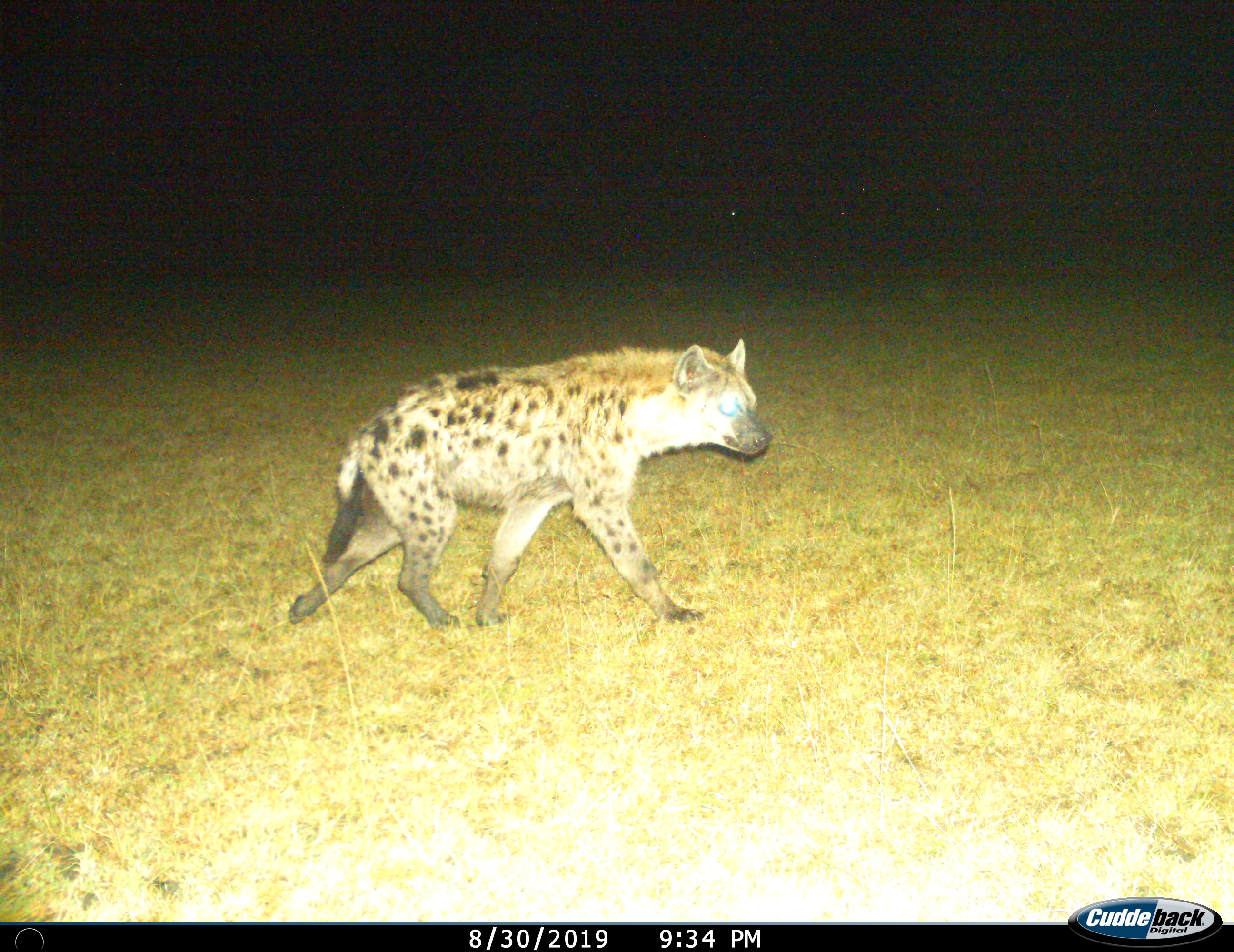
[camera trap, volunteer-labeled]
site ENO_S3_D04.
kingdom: Animalia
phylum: Chordata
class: Mammalia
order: Carnivora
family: Hyaenidae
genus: Crocuta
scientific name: Crocuta crocuta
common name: spotted hyena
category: hyenaspotted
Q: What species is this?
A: Hyenaspotted (spotted hyena) (Crocuta crocuta).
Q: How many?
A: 1.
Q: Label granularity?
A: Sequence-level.